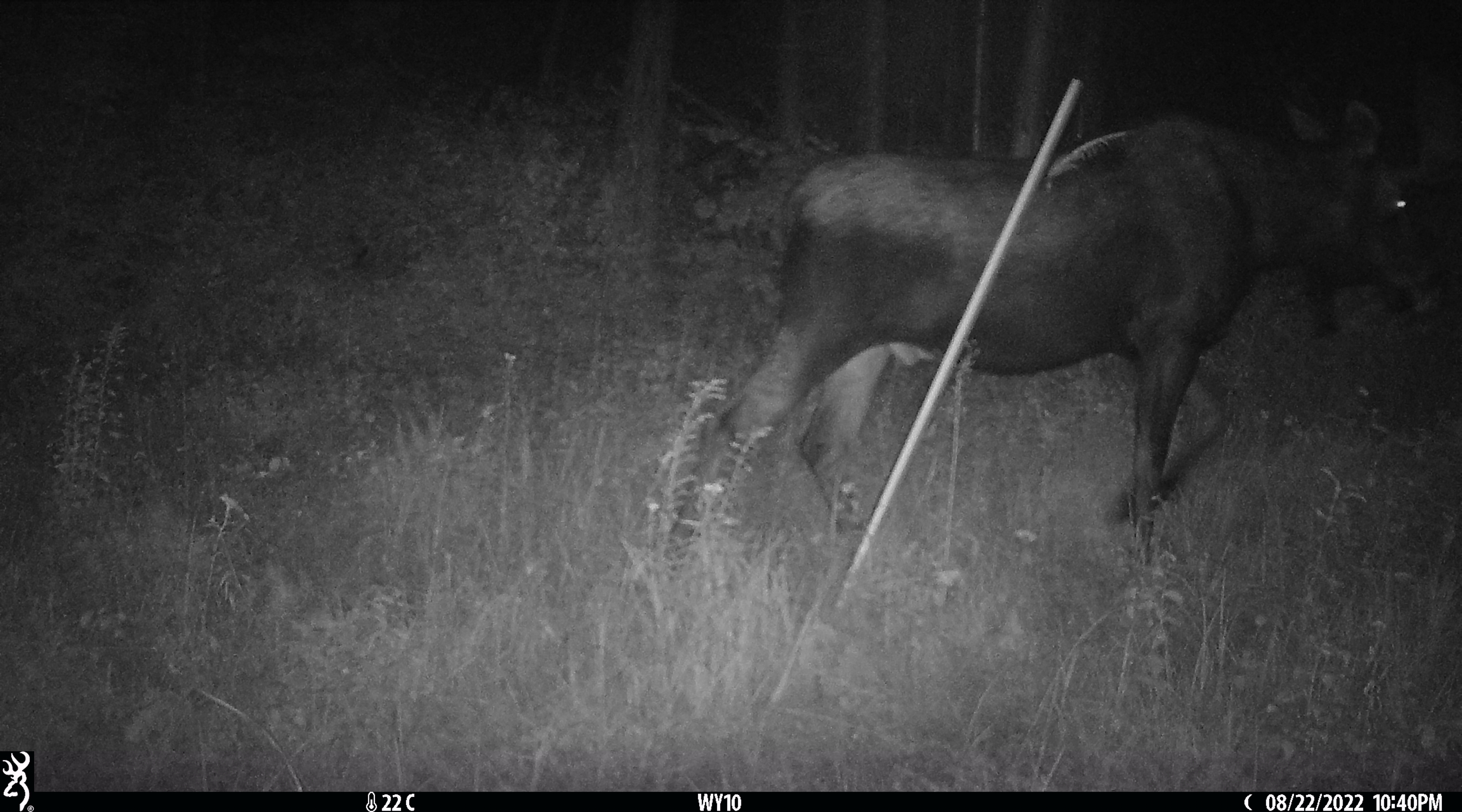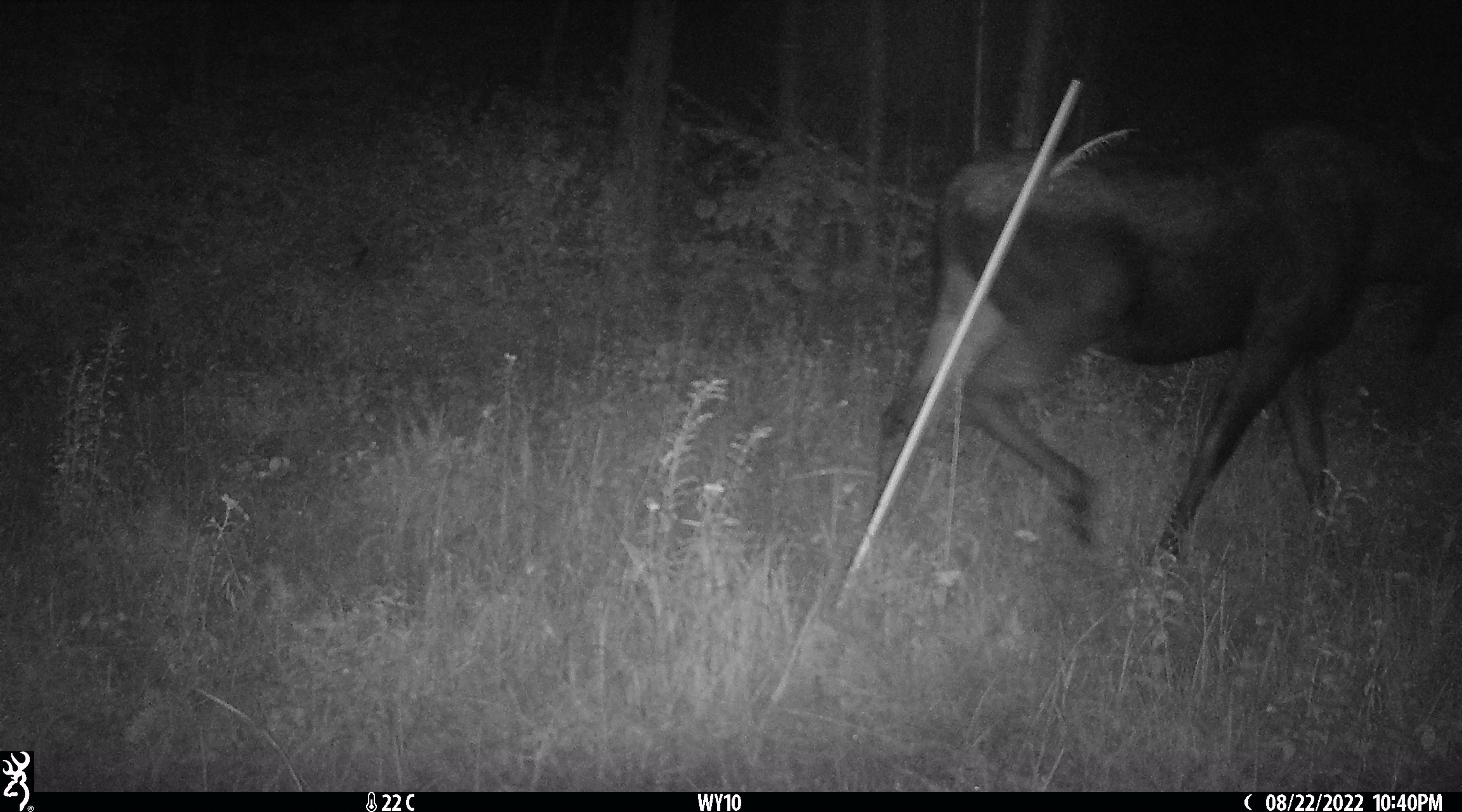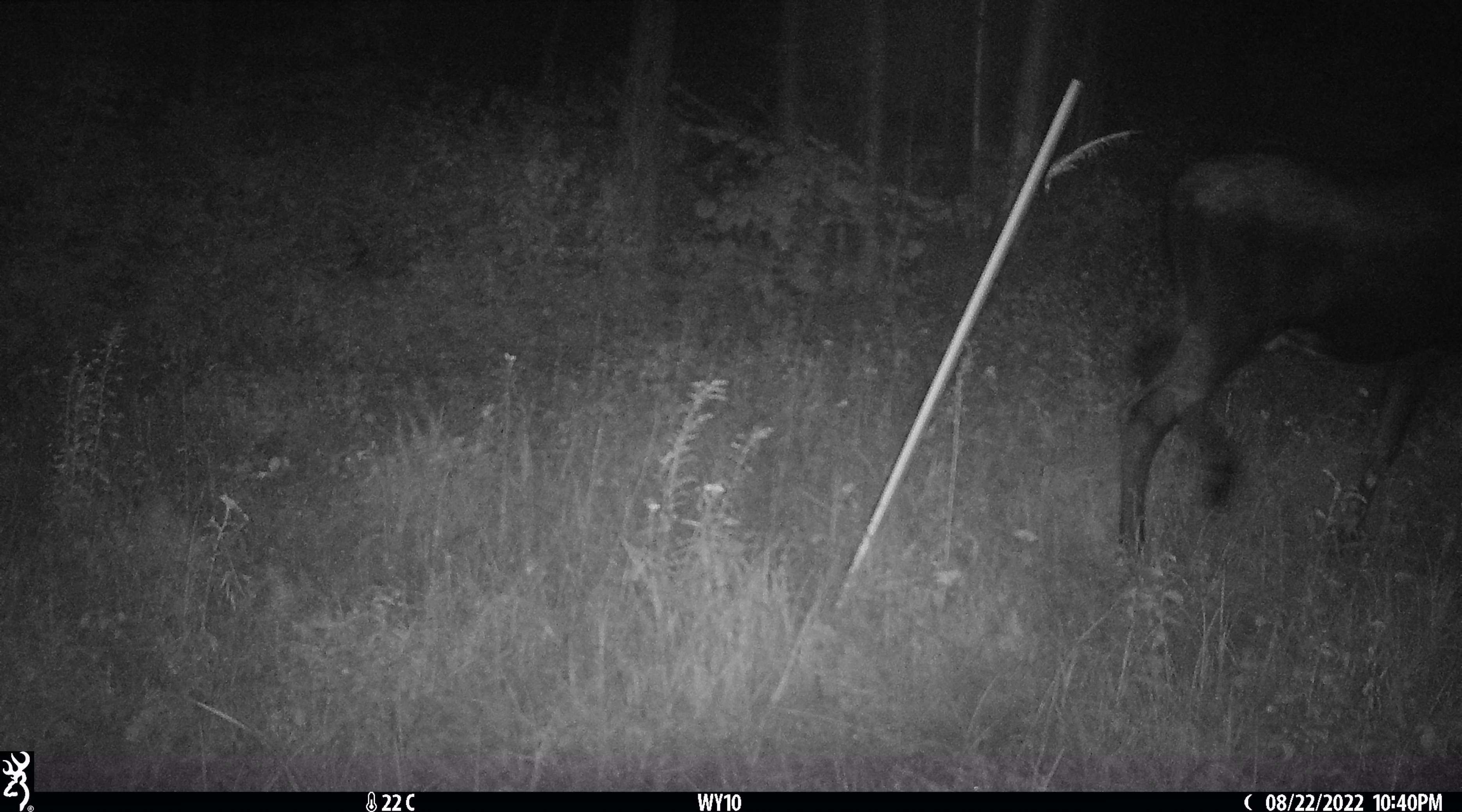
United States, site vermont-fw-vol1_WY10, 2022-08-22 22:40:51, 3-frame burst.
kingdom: Animalia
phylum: Chordata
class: Mammalia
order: Artiodactyla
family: Cervidae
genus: Alces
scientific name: Alces alces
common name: moose